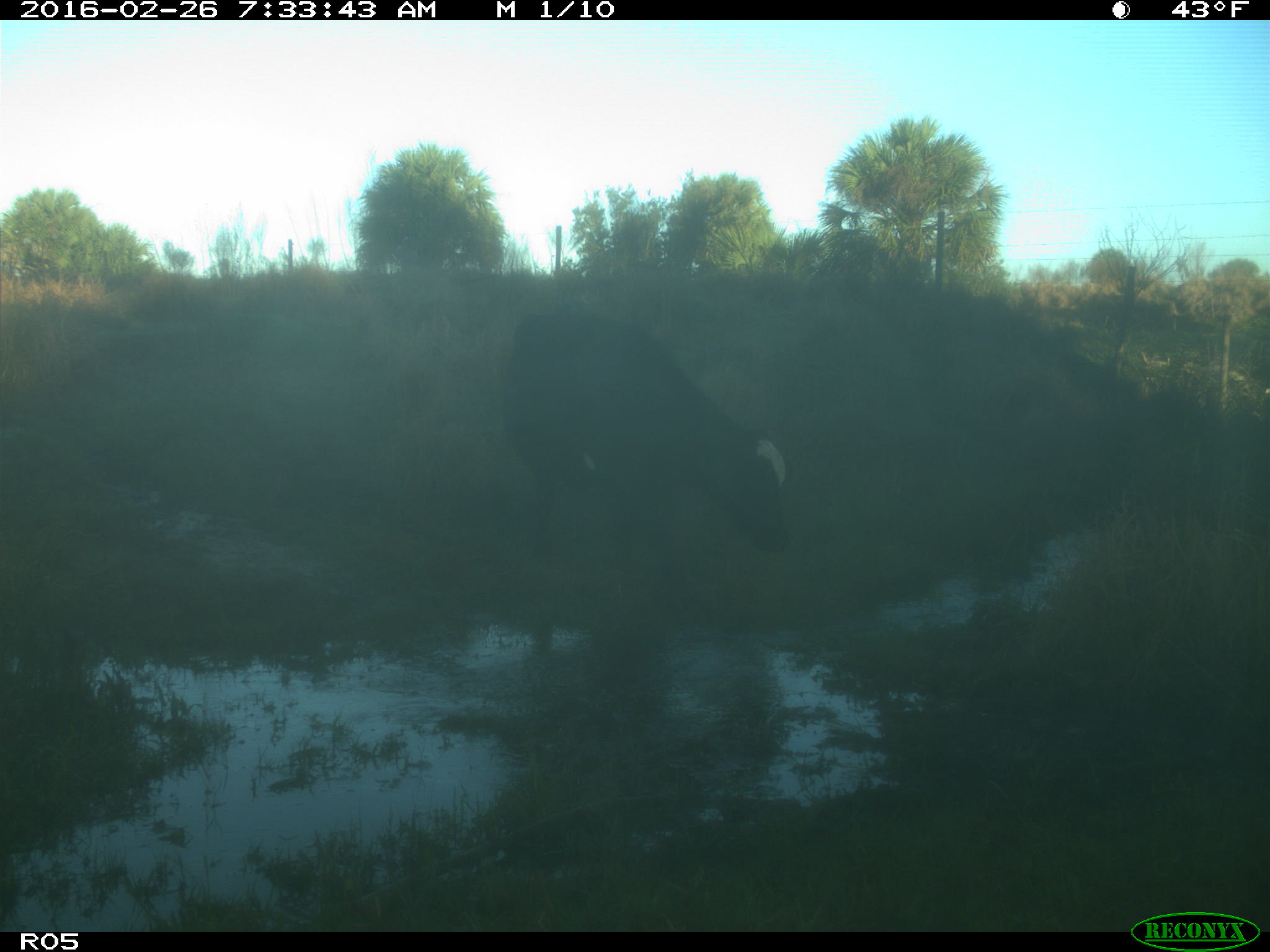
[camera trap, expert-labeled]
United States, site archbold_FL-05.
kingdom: Animalia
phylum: Chordata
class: Mammalia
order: Artiodactyla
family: Bovidae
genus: Bos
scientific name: Bos taurus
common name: domestic cow